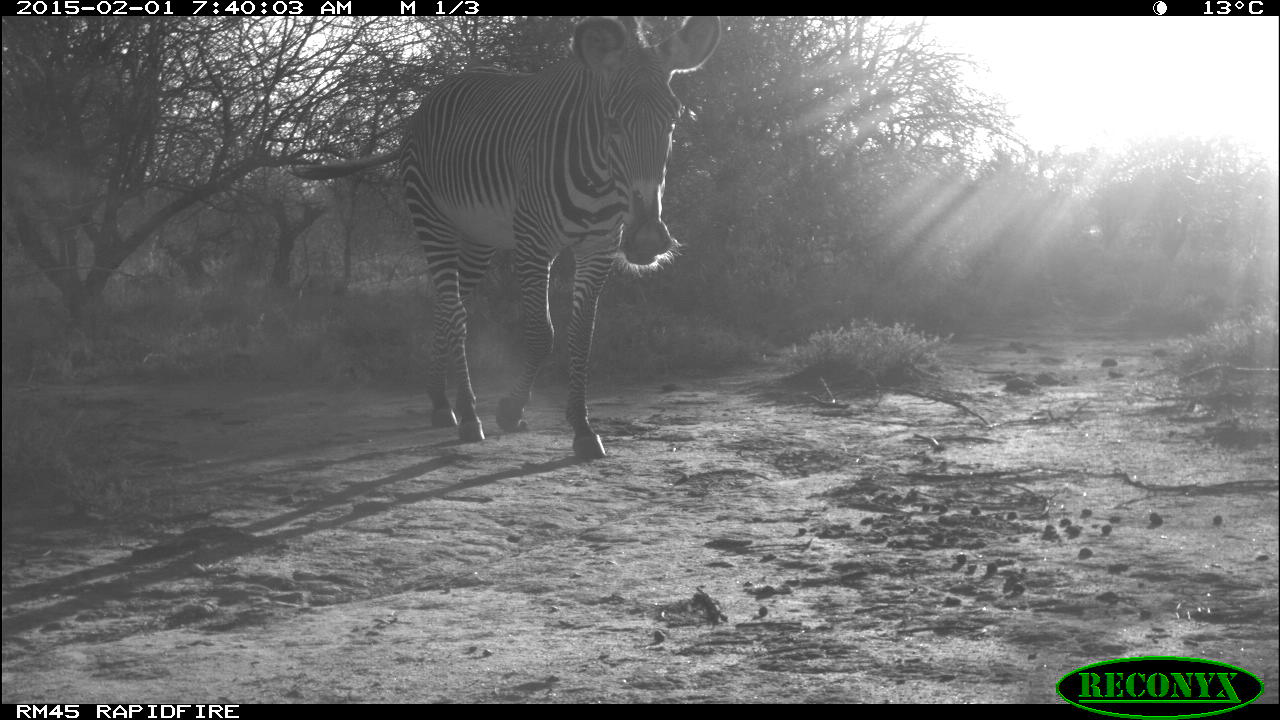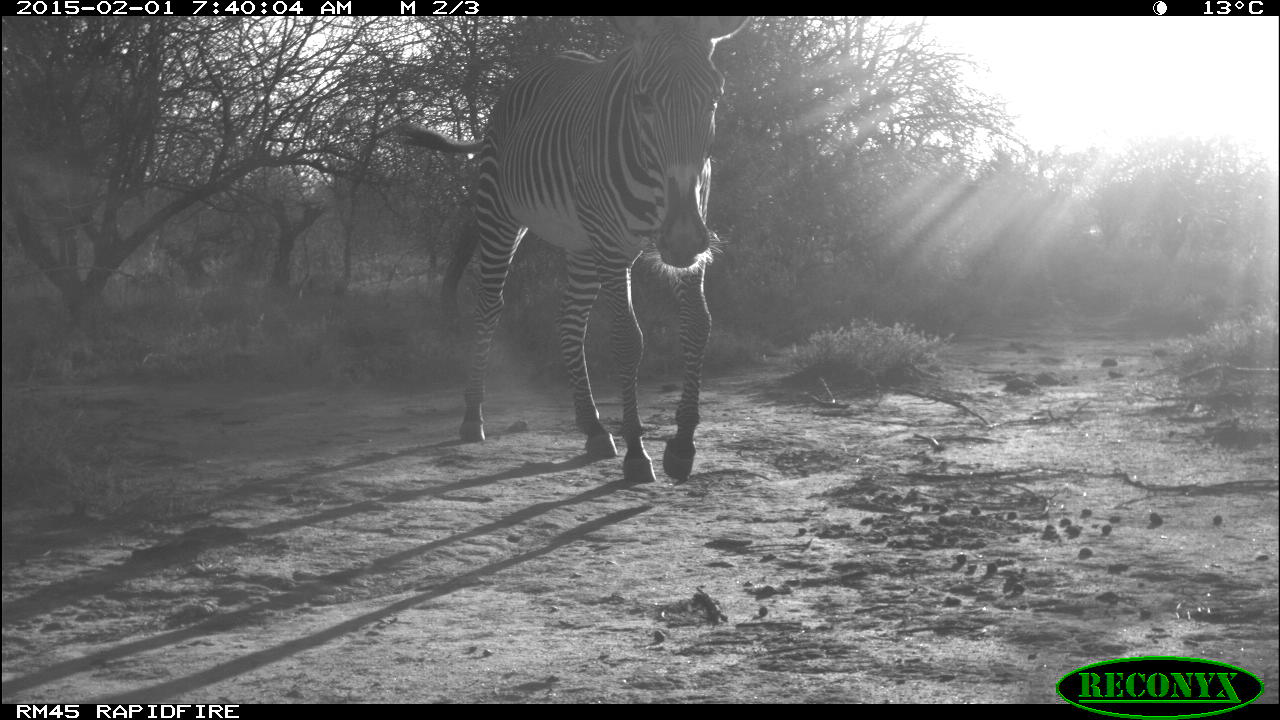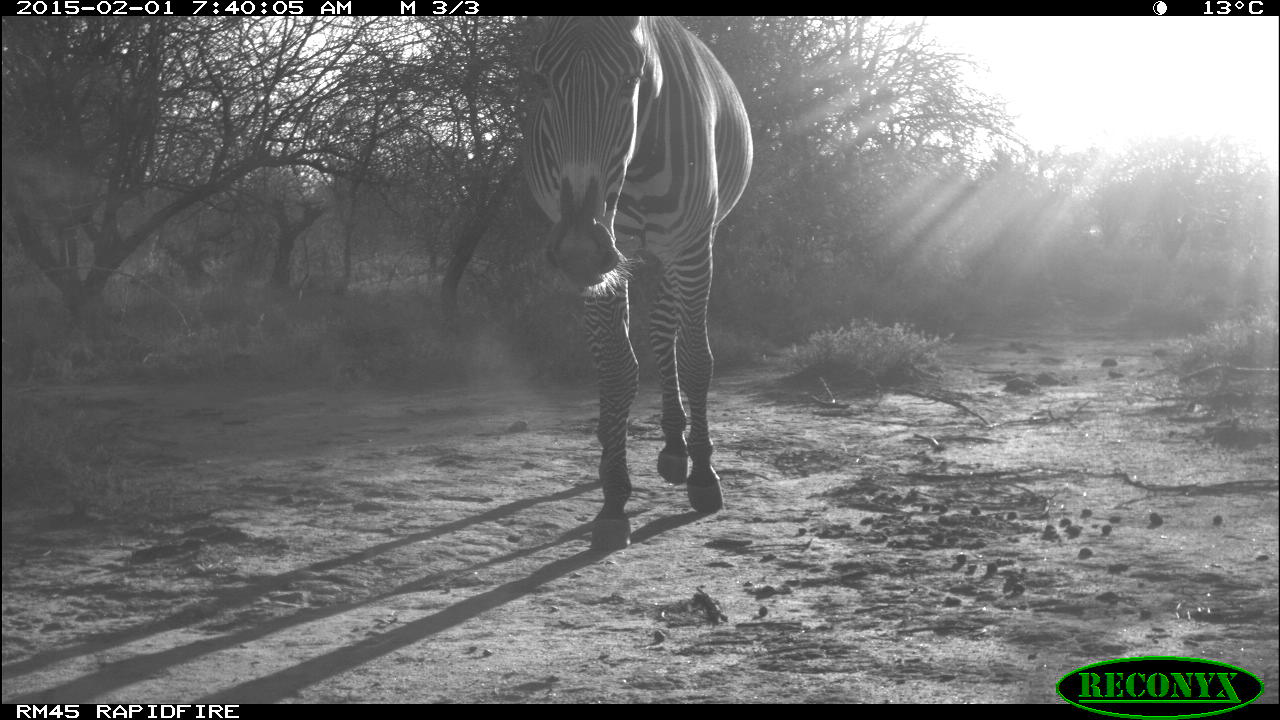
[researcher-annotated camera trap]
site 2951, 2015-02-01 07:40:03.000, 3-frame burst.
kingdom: Animalia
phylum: Chordata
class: Mammalia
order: Perissodactyla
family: Equidae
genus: Equus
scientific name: Equus grevyi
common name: grévy's zebra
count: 1